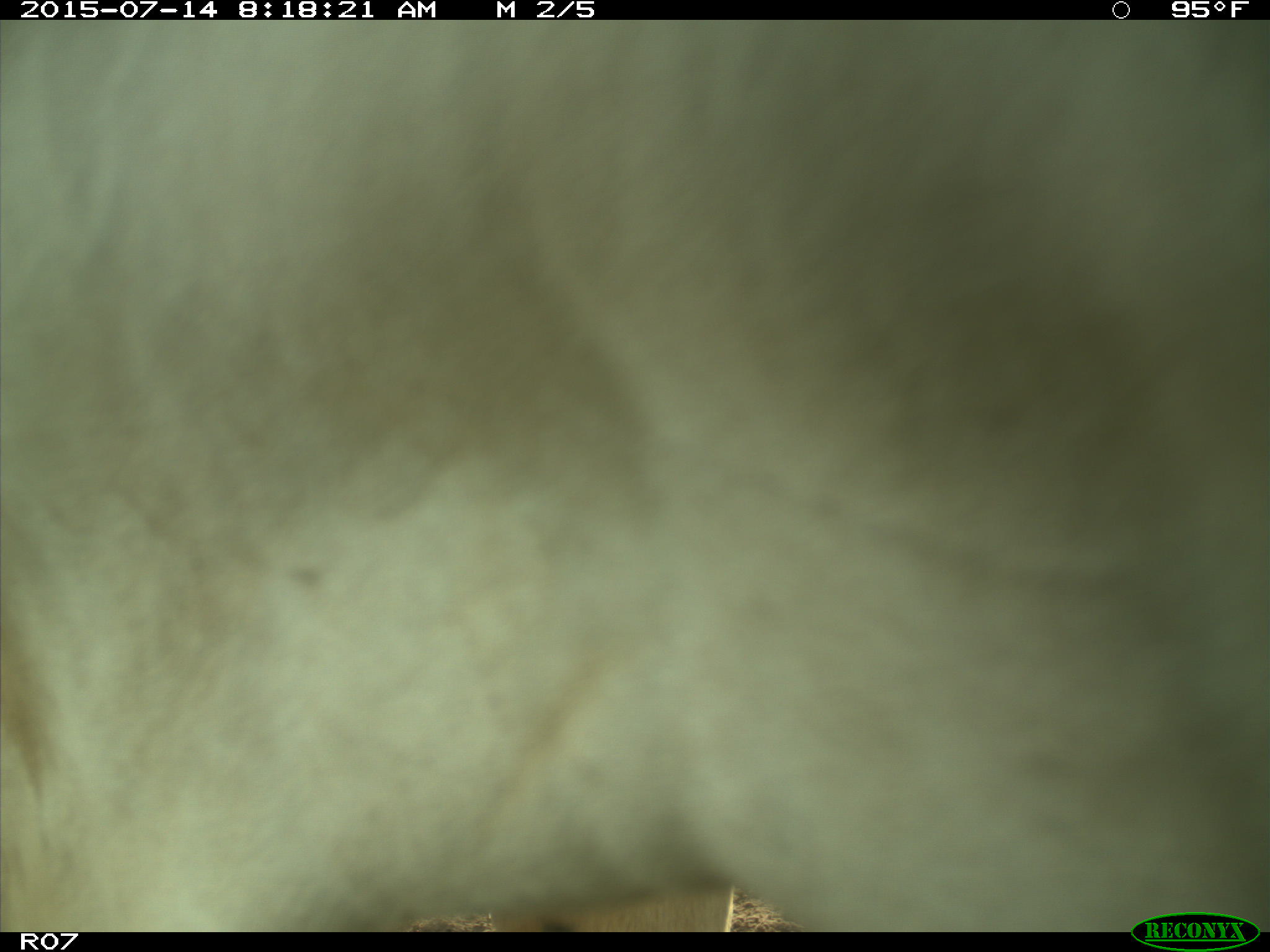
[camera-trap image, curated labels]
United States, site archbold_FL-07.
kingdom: Animalia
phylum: Chordata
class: Mammalia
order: Artiodactyla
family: Bovidae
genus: Bos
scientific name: Bos taurus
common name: domestic cow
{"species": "Bos taurus (domestic cow)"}